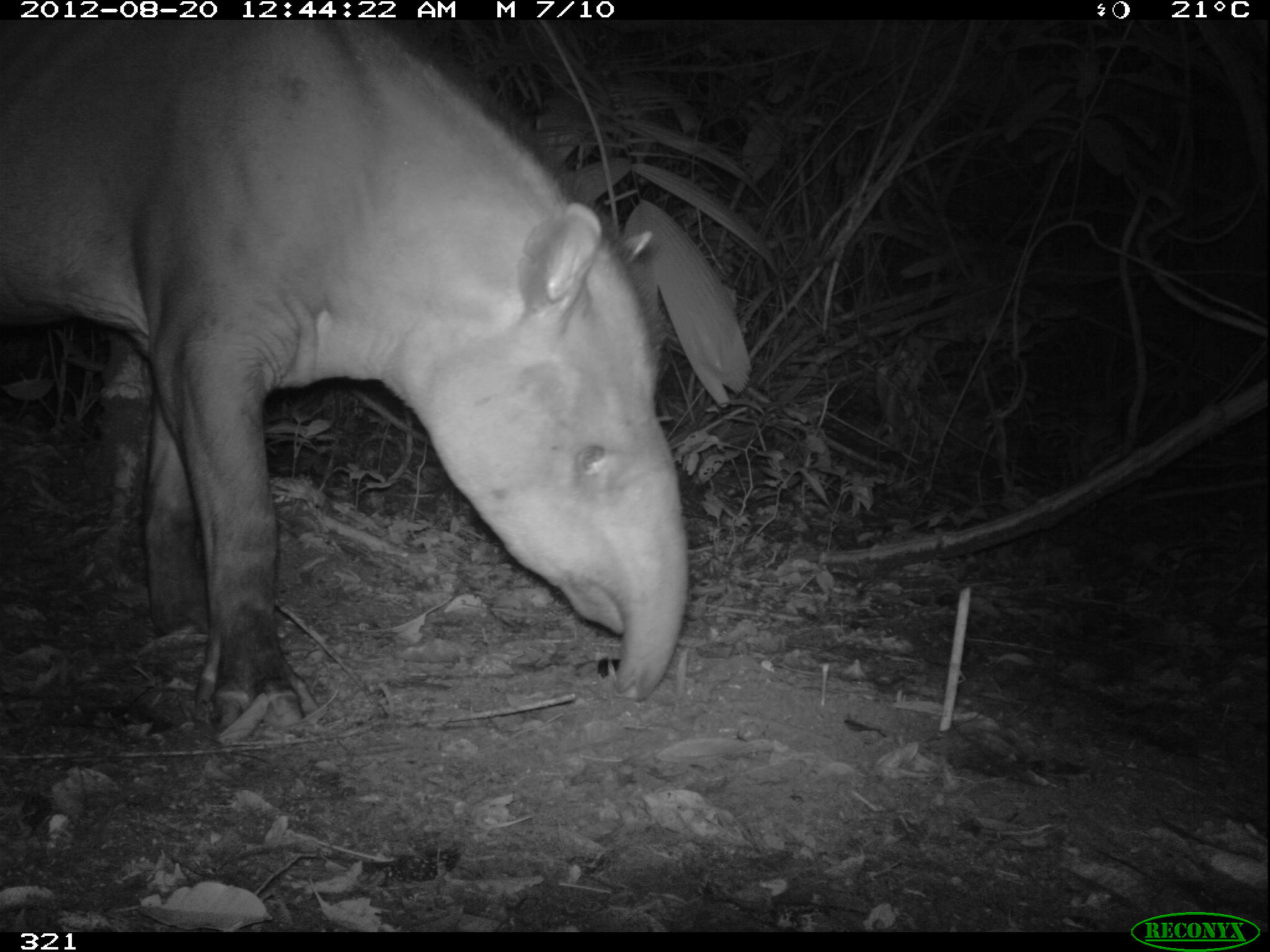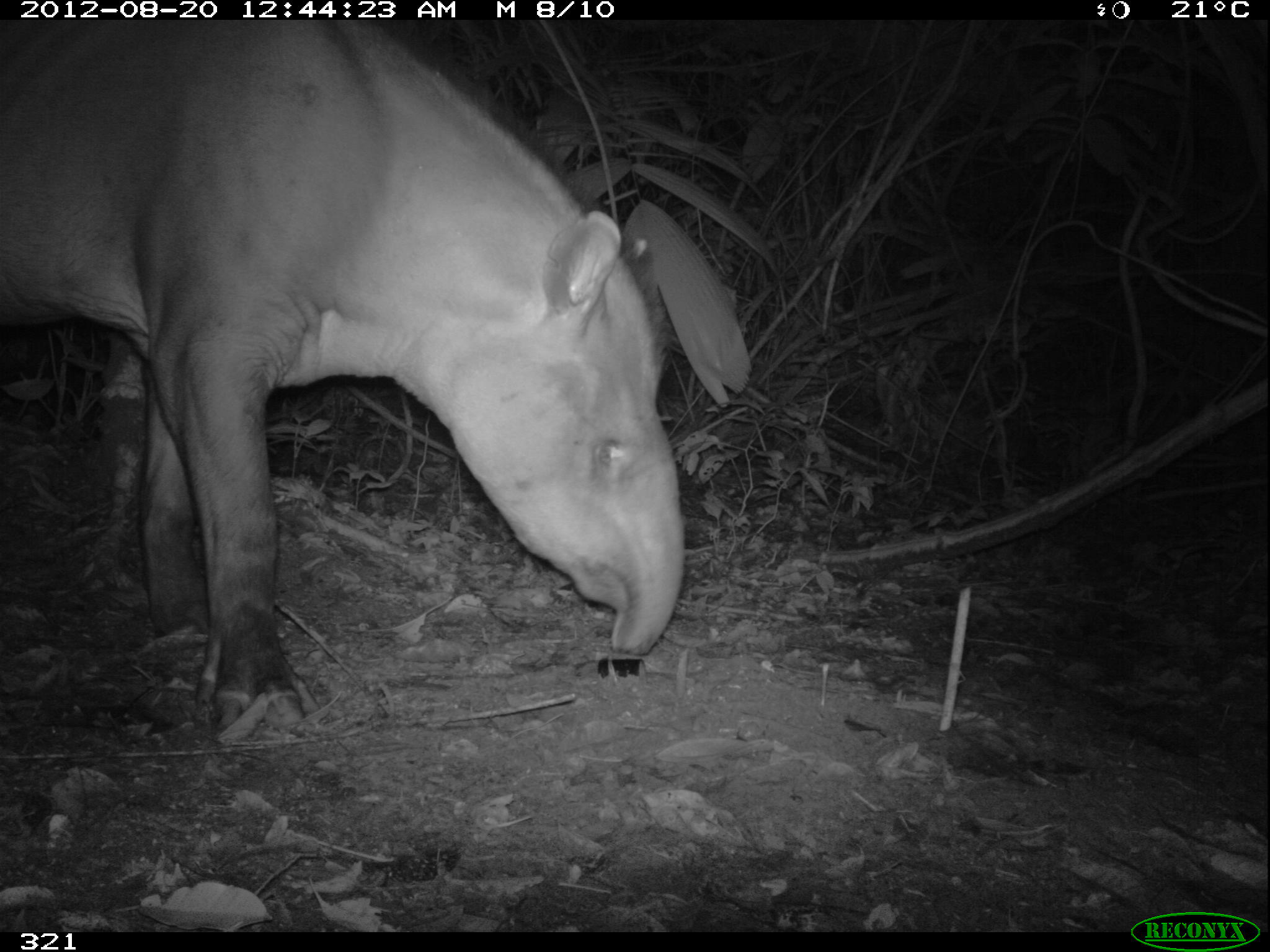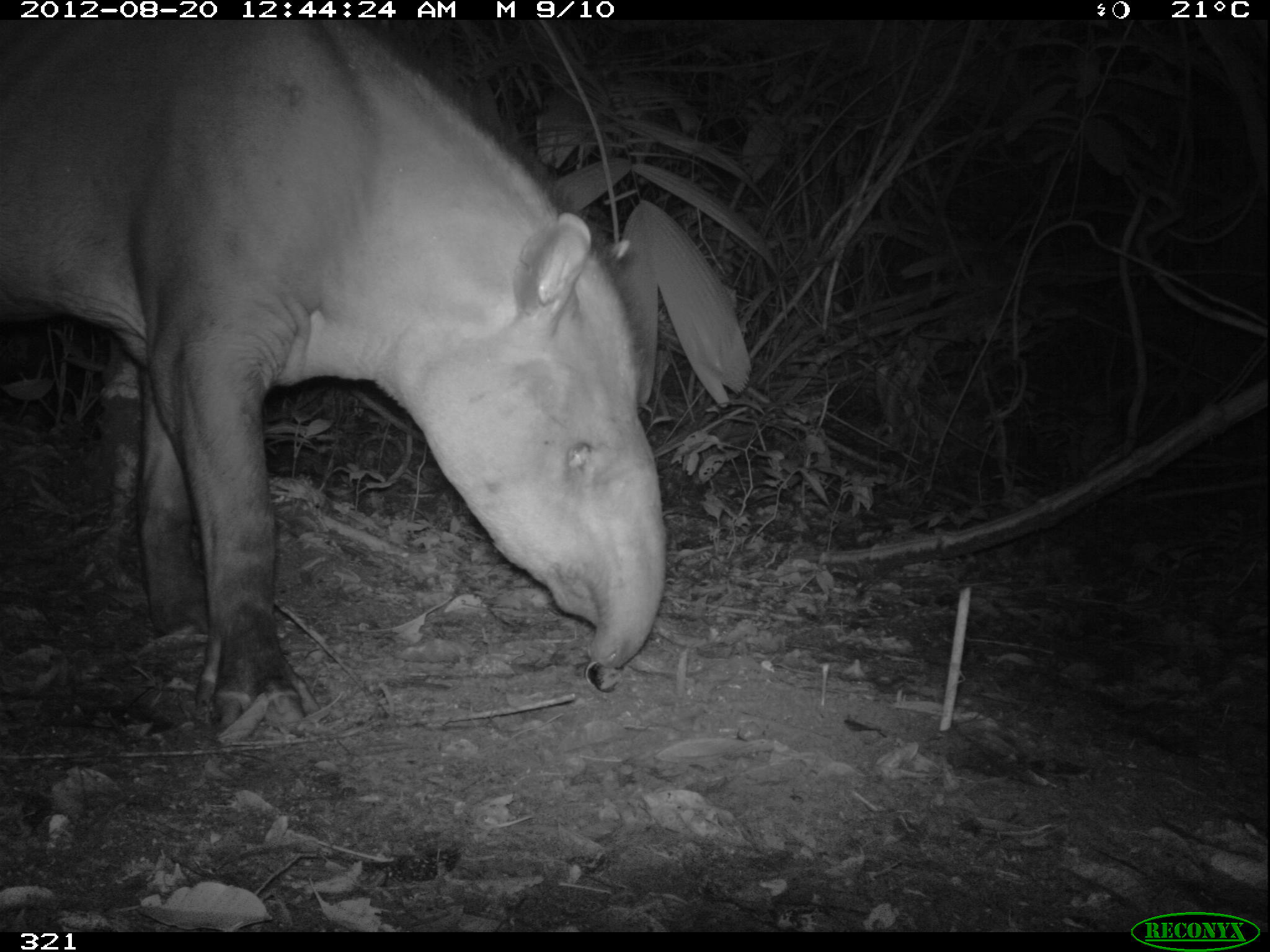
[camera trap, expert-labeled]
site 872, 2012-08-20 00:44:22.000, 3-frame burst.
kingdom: Animalia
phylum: Chordata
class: Mammalia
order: Perissodactyla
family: Tapiridae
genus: Tapirus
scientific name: Tapirus terrestris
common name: south american tapir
Tapirus terrestris (south american tapir).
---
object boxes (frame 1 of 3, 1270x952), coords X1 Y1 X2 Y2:
tapirus terrestris: 0 20 688 726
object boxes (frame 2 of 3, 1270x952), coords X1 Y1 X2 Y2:
tapirus terrestris: 0 21 684 729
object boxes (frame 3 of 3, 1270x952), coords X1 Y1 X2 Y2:
tapirus terrestris: 0 19 666 725